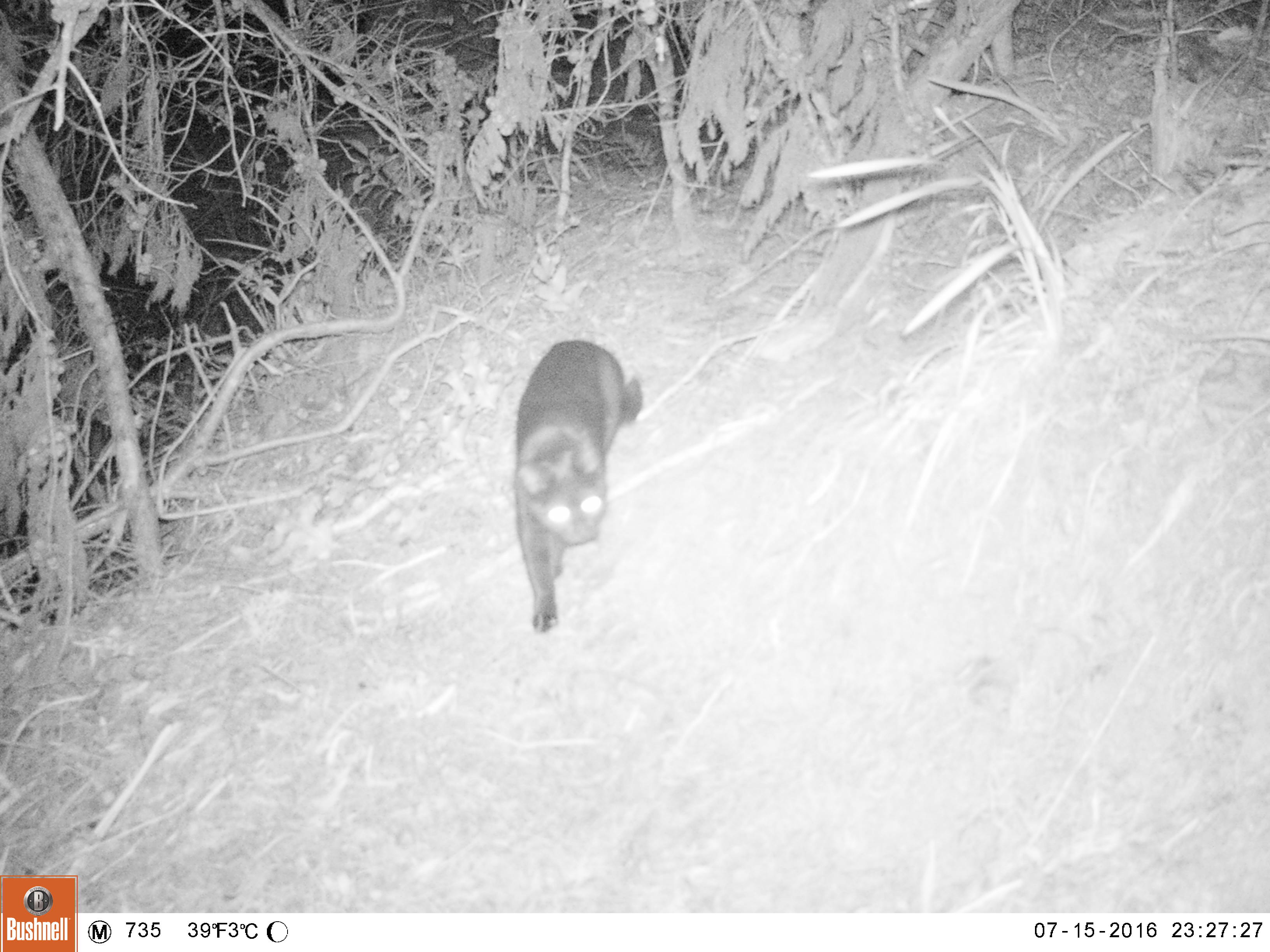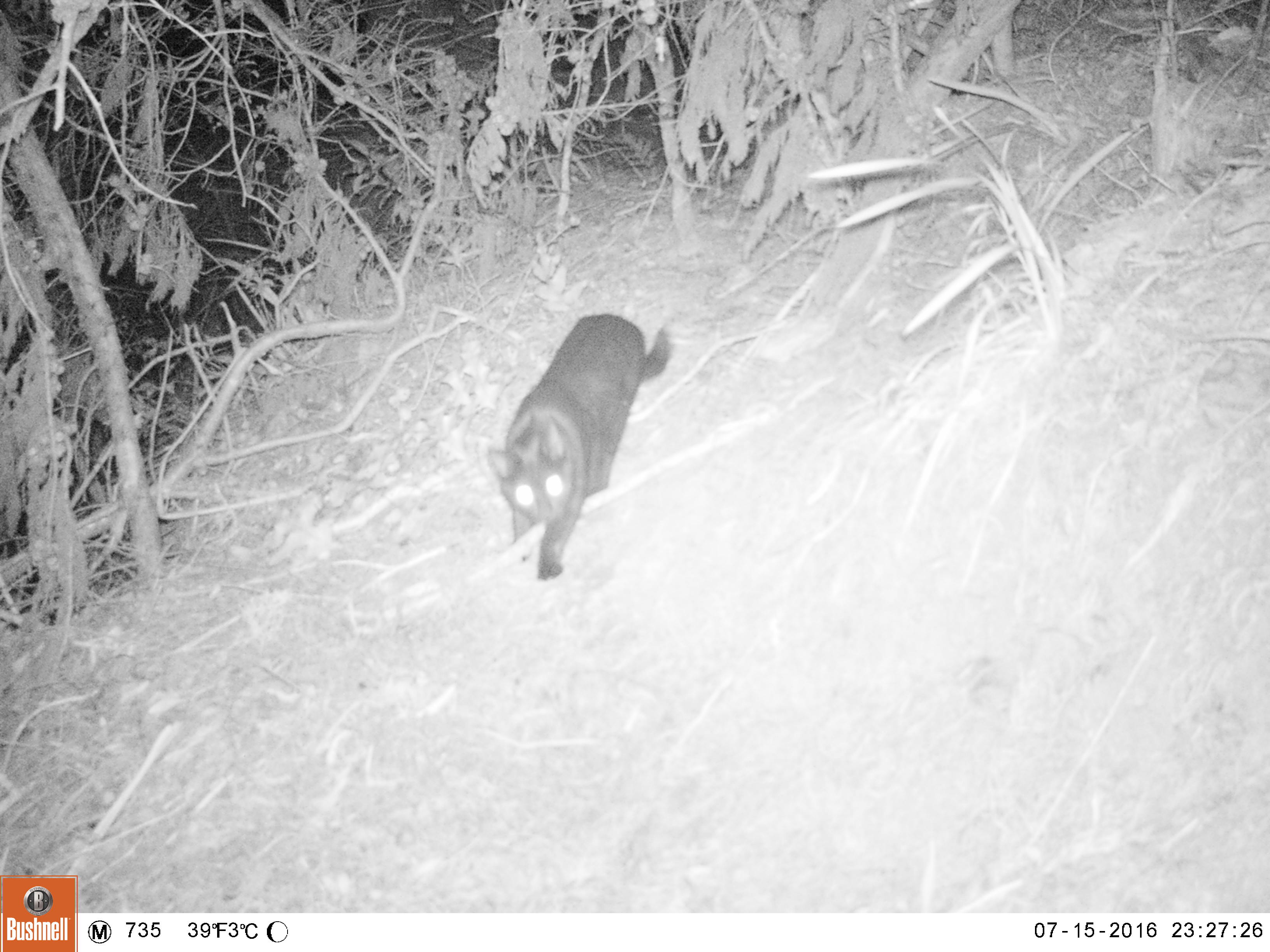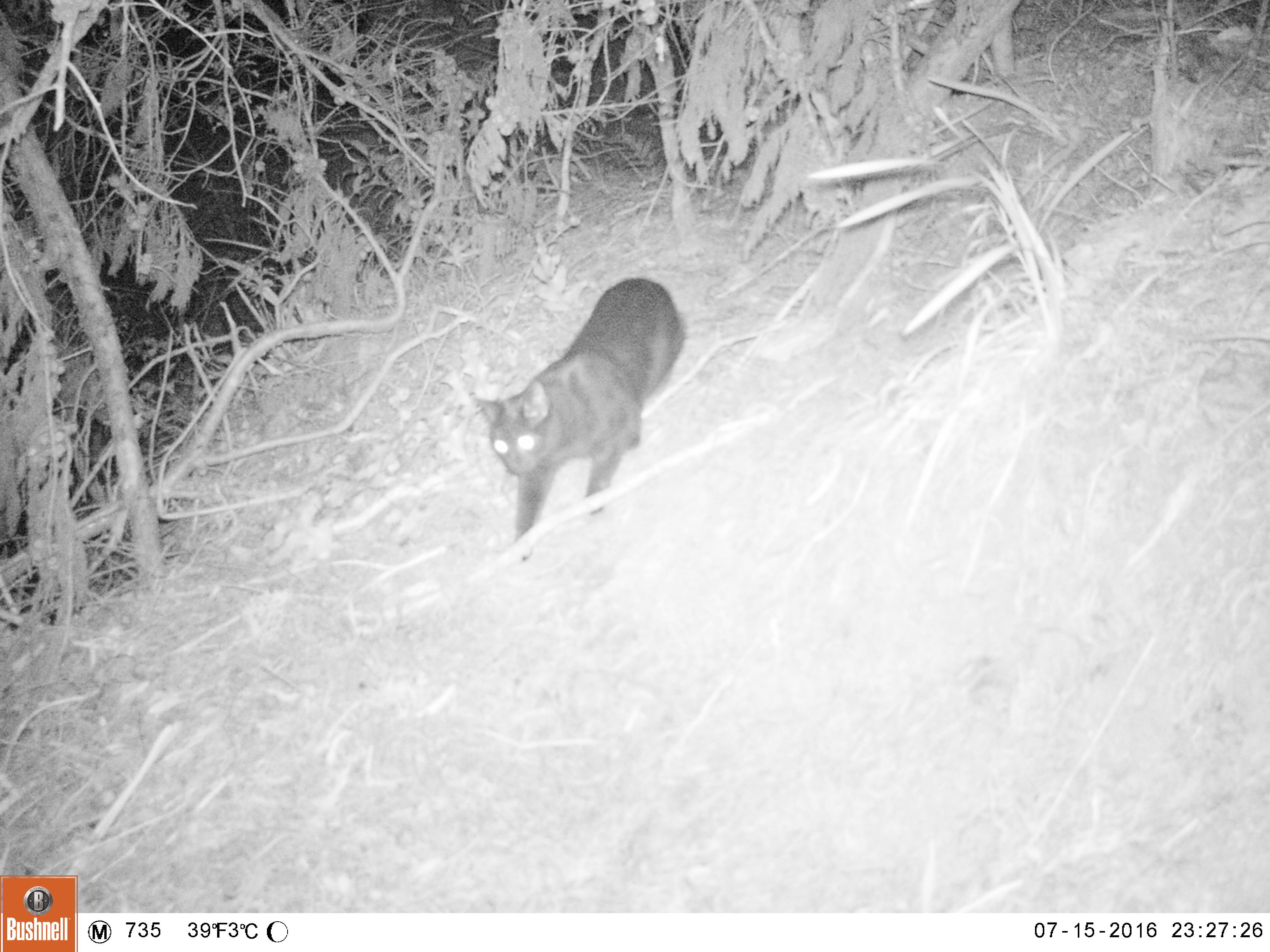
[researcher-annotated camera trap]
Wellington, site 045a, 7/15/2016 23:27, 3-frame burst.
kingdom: Animalia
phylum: Chordata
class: Mammalia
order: Carnivora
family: Felidae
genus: Felis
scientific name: Felis catus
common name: cat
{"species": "cat (Felis catus)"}